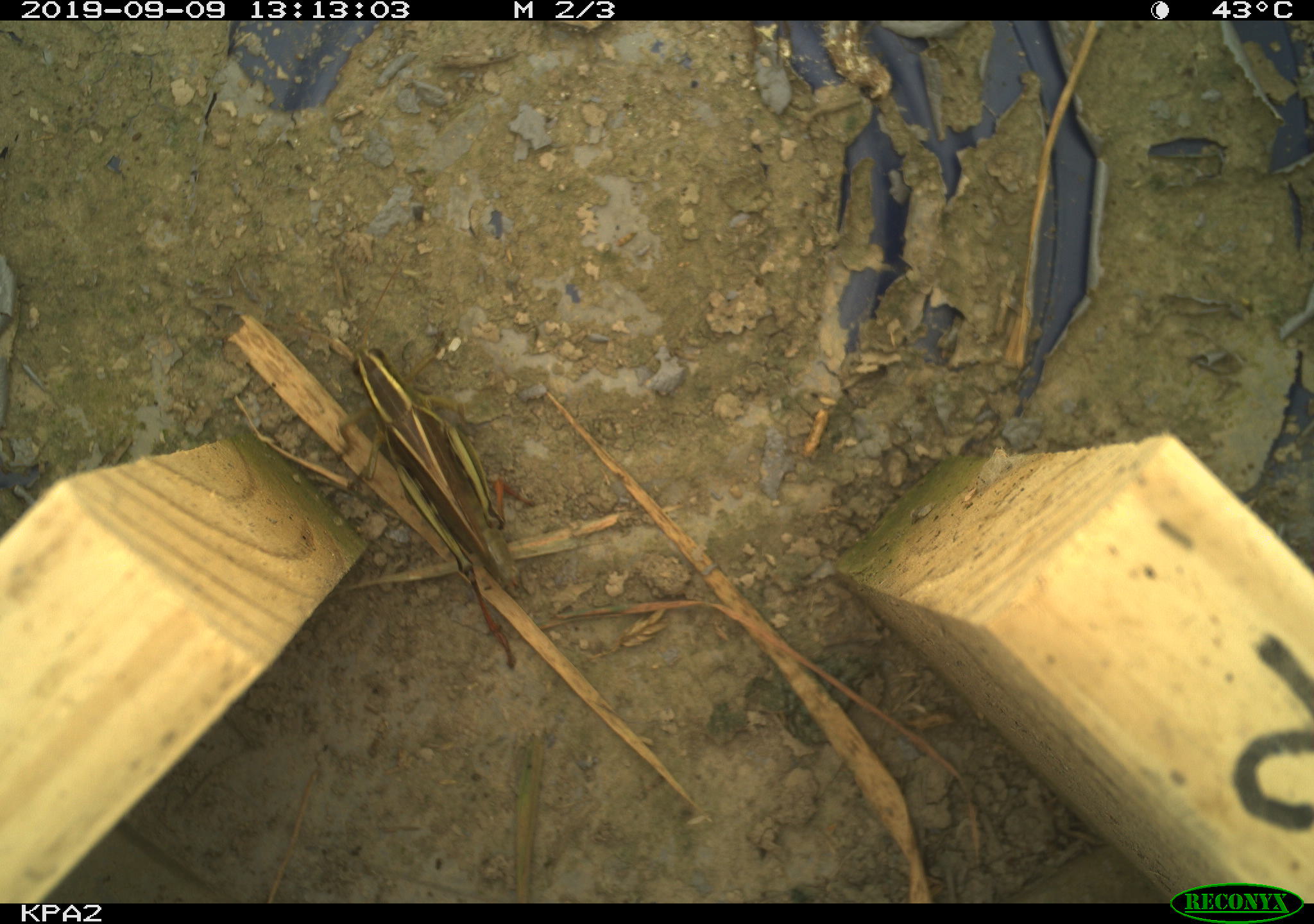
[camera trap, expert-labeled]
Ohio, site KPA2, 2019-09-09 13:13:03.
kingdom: Animalia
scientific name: Animalia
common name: animal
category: invertebrate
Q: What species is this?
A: Invertebrate (animal) (Animalia).